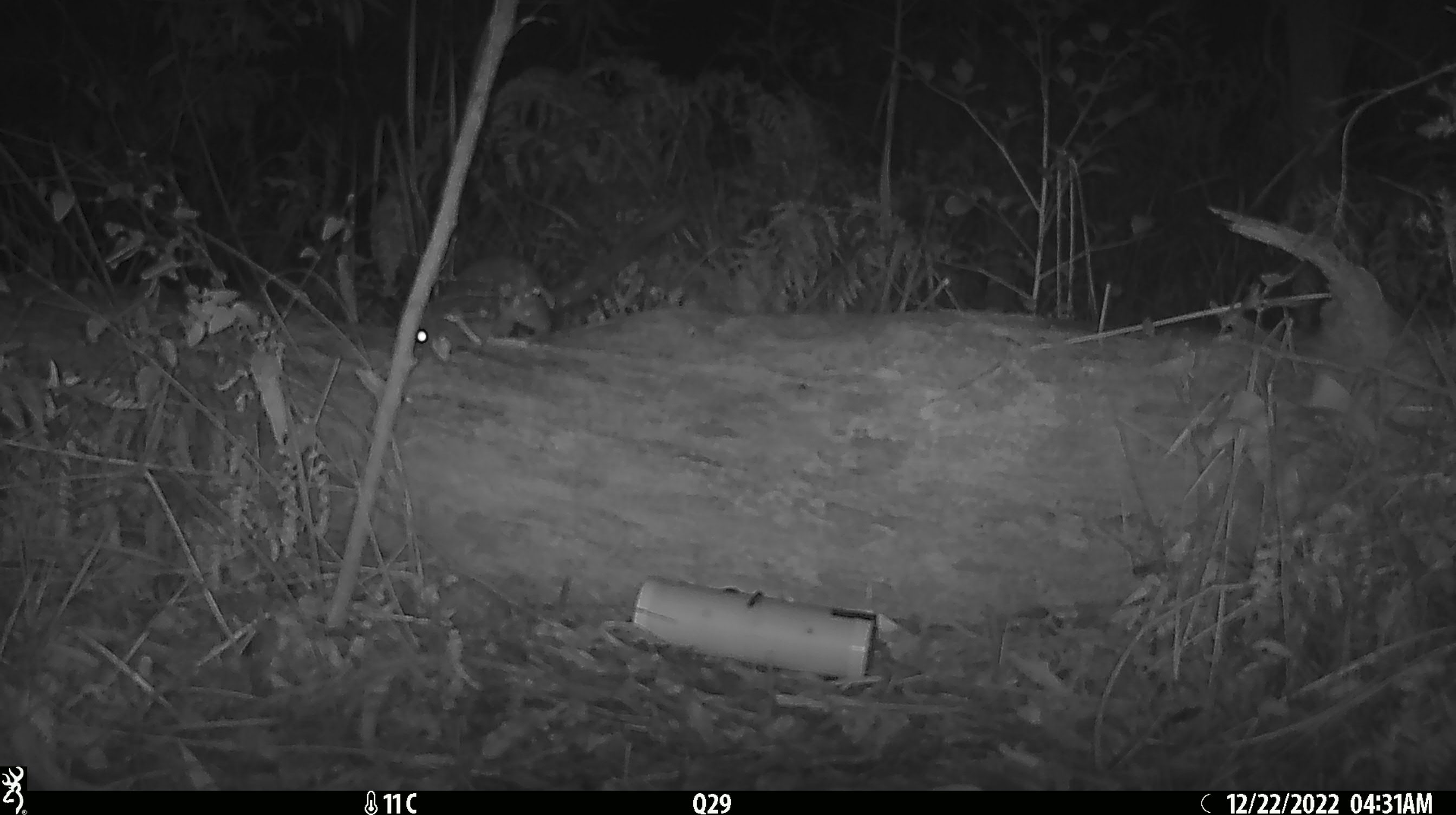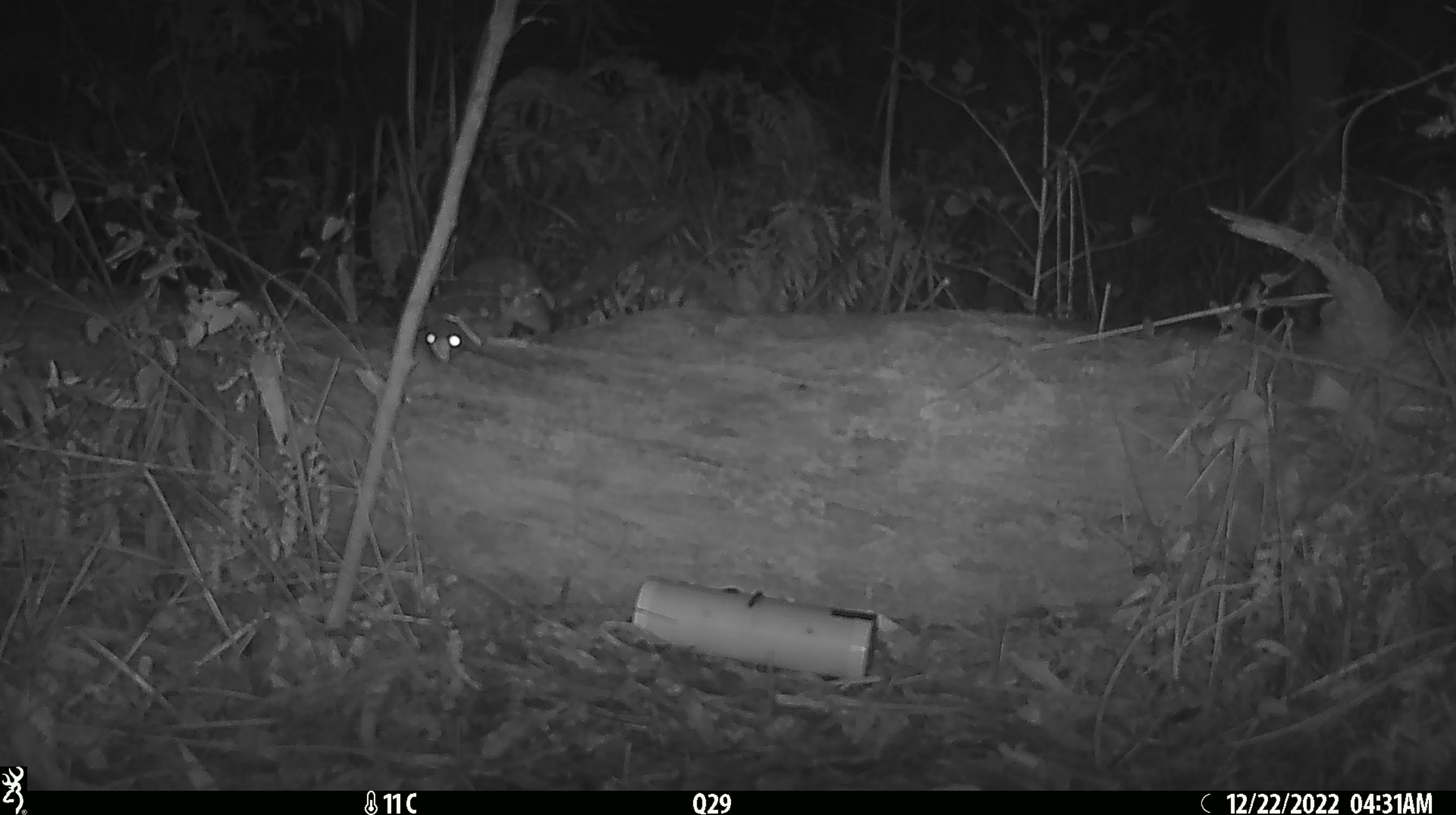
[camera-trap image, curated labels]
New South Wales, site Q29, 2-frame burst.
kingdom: Animalia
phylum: Chordata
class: Mammalia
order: Dasyuromorphia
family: Dasyuridae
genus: Dasyurus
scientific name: Dasyurus maculatus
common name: spotted-tailed quoll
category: quoll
Quoll (spotted-tailed quoll) (Dasyurus maculatus).